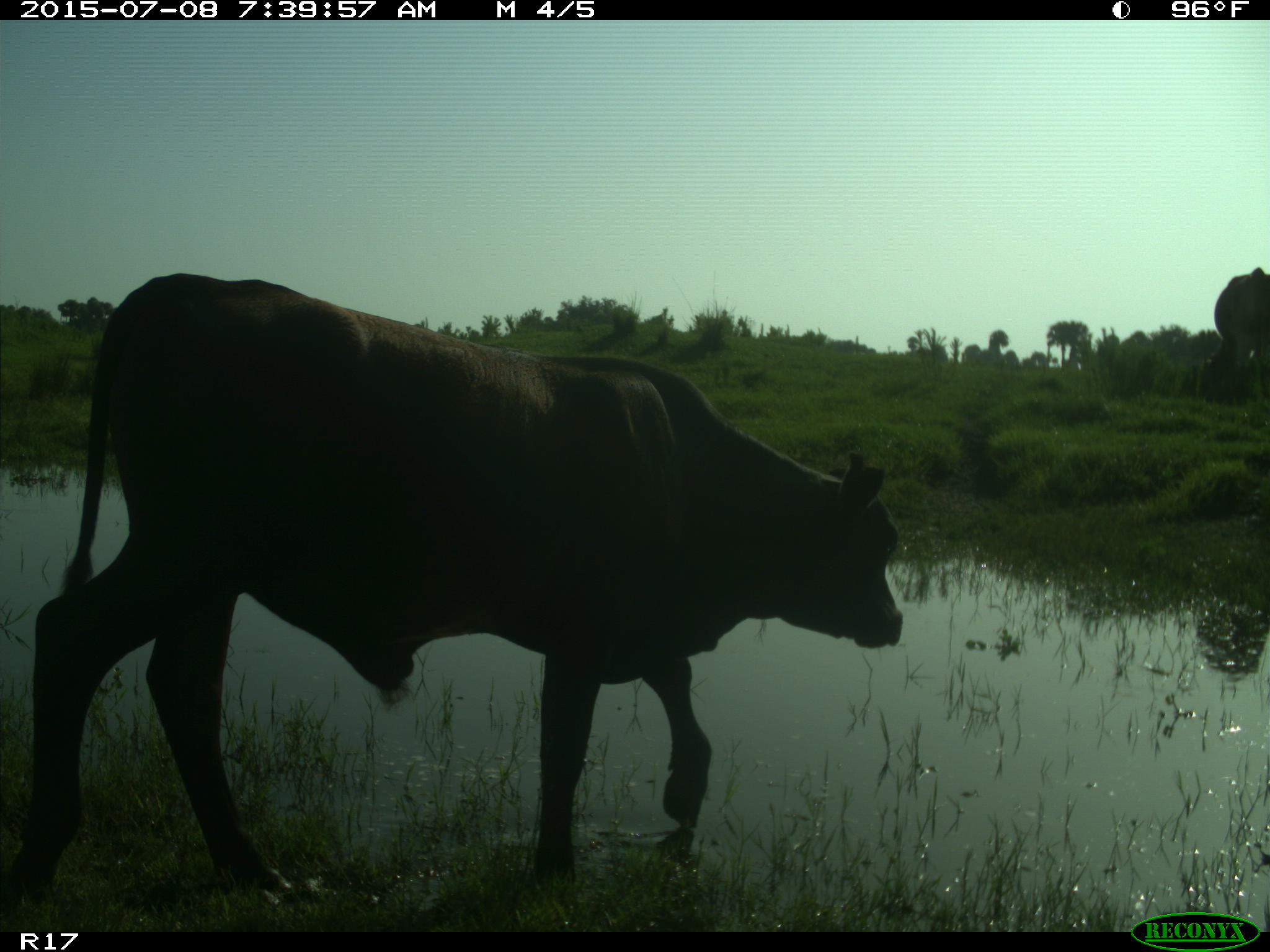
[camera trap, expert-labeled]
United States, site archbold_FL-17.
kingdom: Animalia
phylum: Chordata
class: Mammalia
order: Artiodactyla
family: Bovidae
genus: Bos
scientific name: Bos taurus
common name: domestic cow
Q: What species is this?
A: Bos taurus (domestic cow).